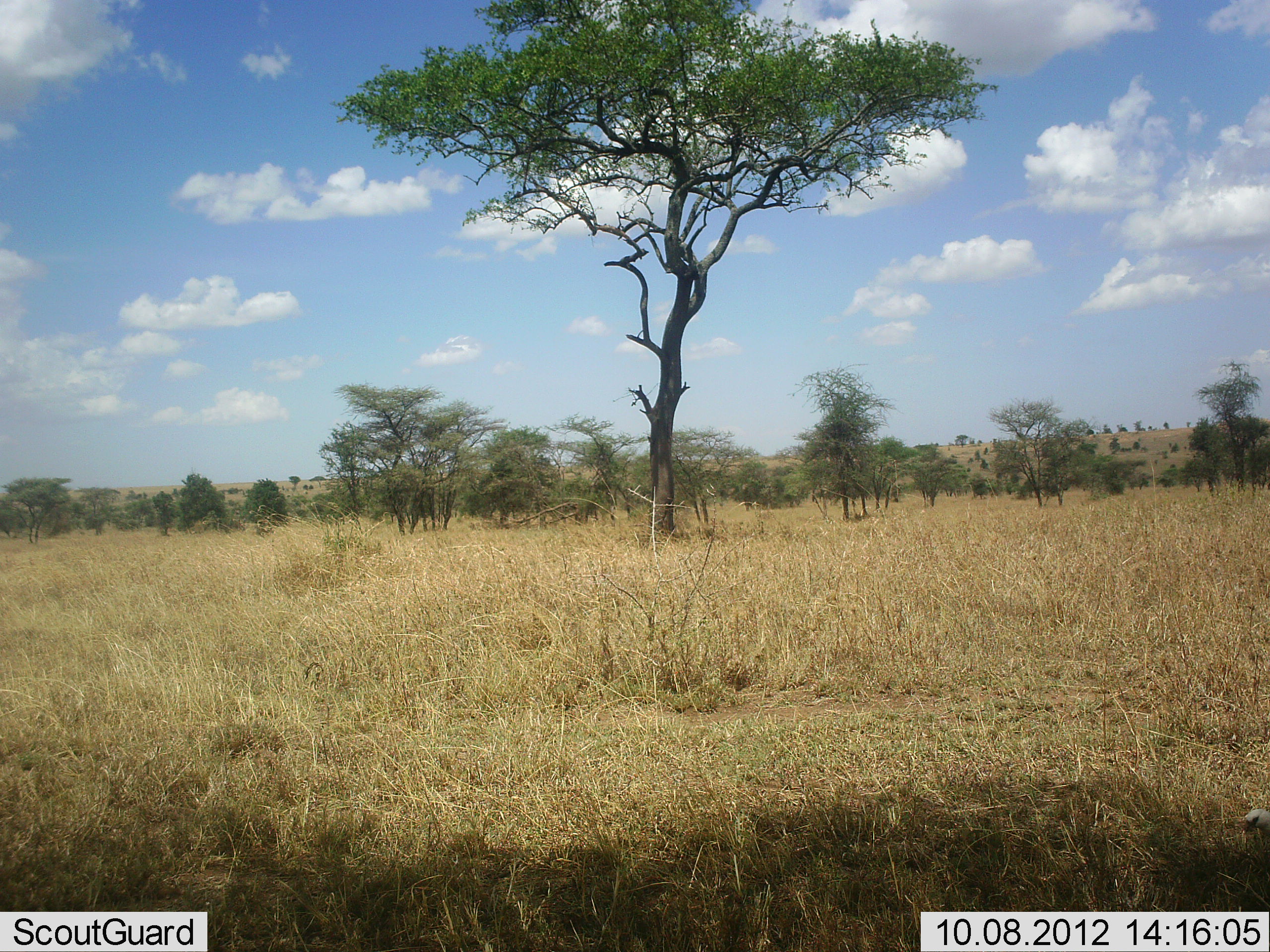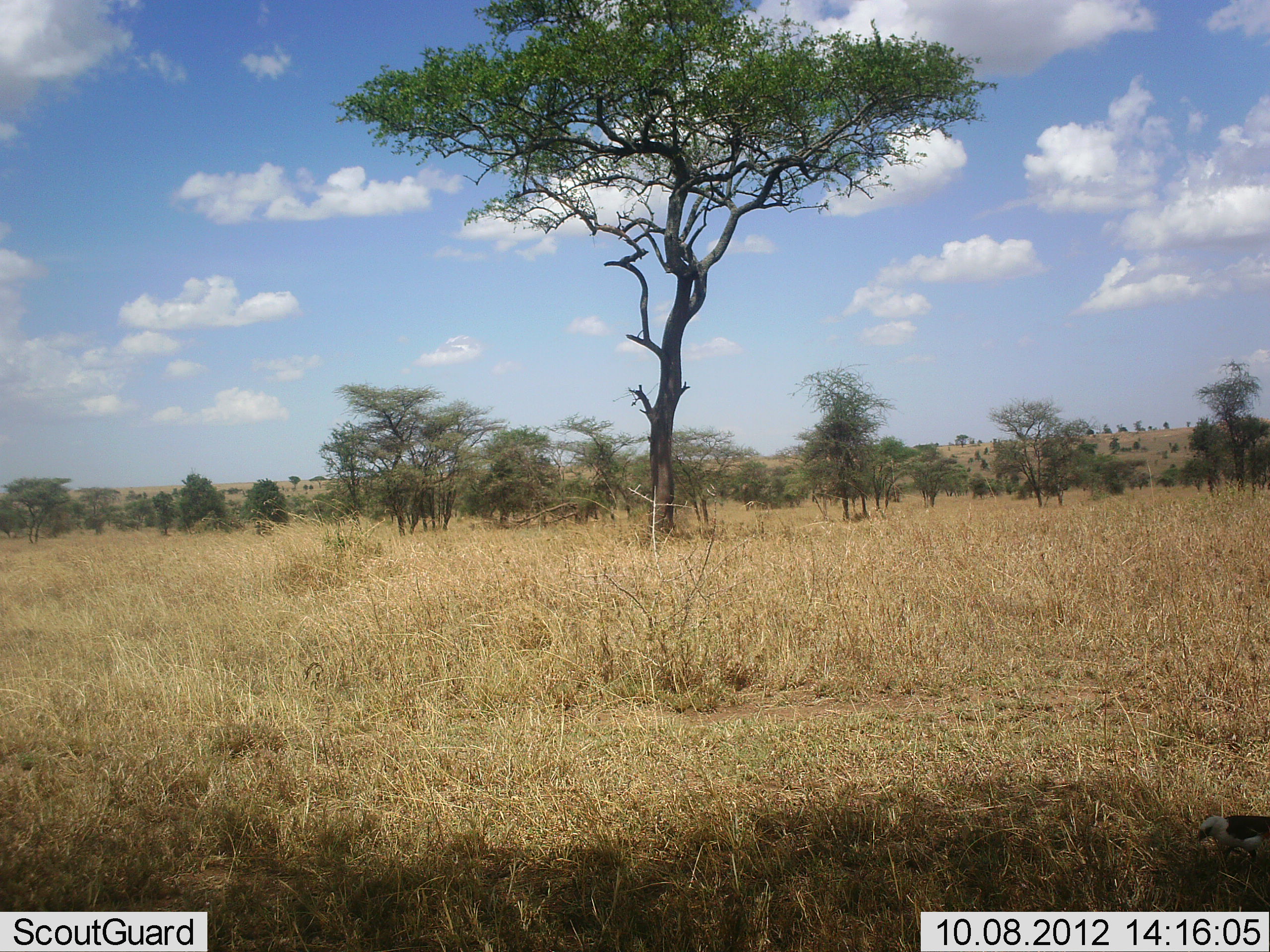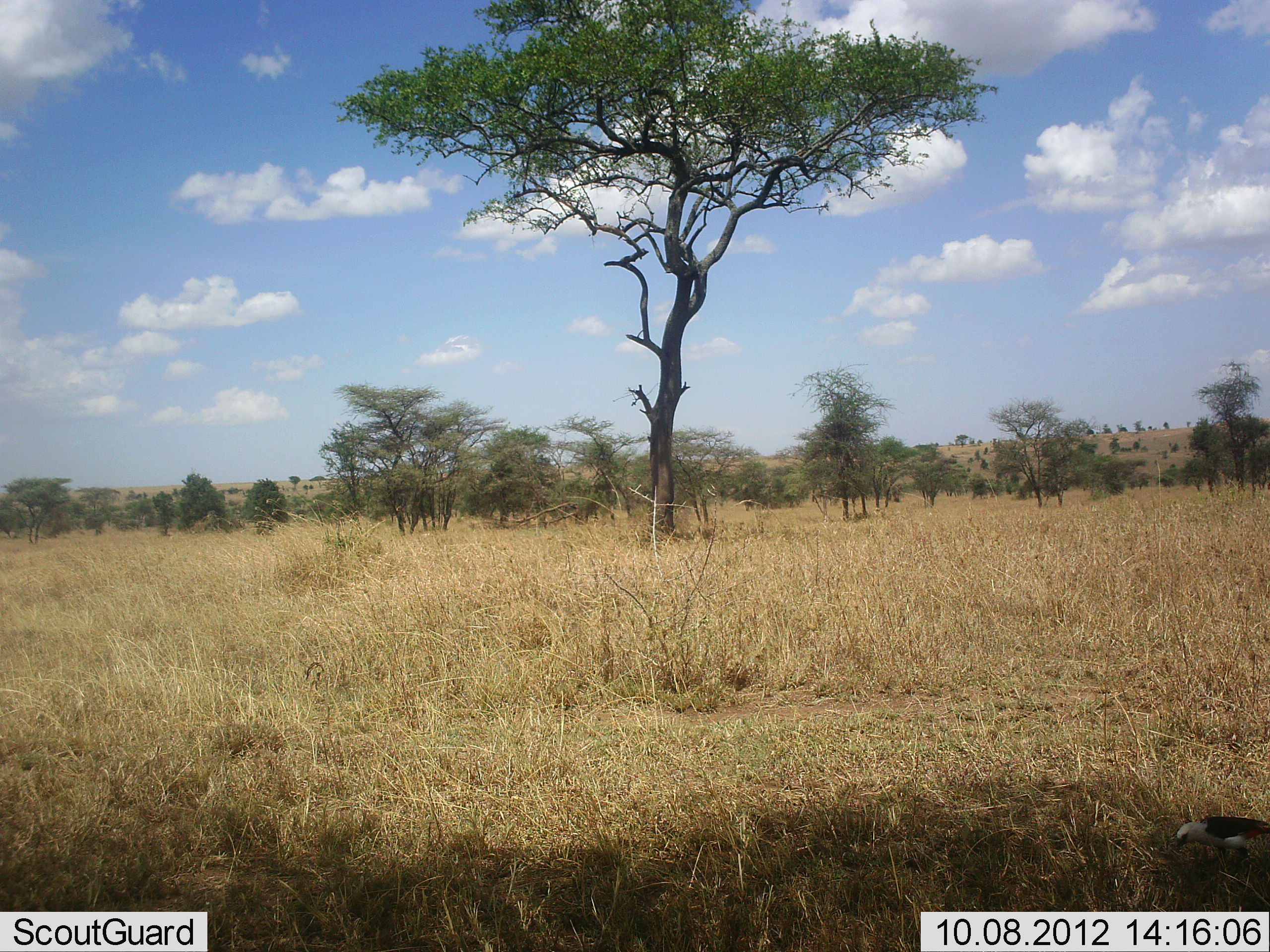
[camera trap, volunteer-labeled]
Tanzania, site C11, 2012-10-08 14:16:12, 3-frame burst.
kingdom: Animalia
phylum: Chordata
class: Aves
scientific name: Aves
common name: bird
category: otherbird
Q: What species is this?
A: Otherbird (bird) (Aves).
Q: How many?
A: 1.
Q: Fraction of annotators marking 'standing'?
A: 0%.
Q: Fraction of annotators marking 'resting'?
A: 0%.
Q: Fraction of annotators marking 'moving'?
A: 100%.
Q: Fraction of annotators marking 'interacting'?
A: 0%.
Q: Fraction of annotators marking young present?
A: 0%.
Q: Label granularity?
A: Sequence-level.